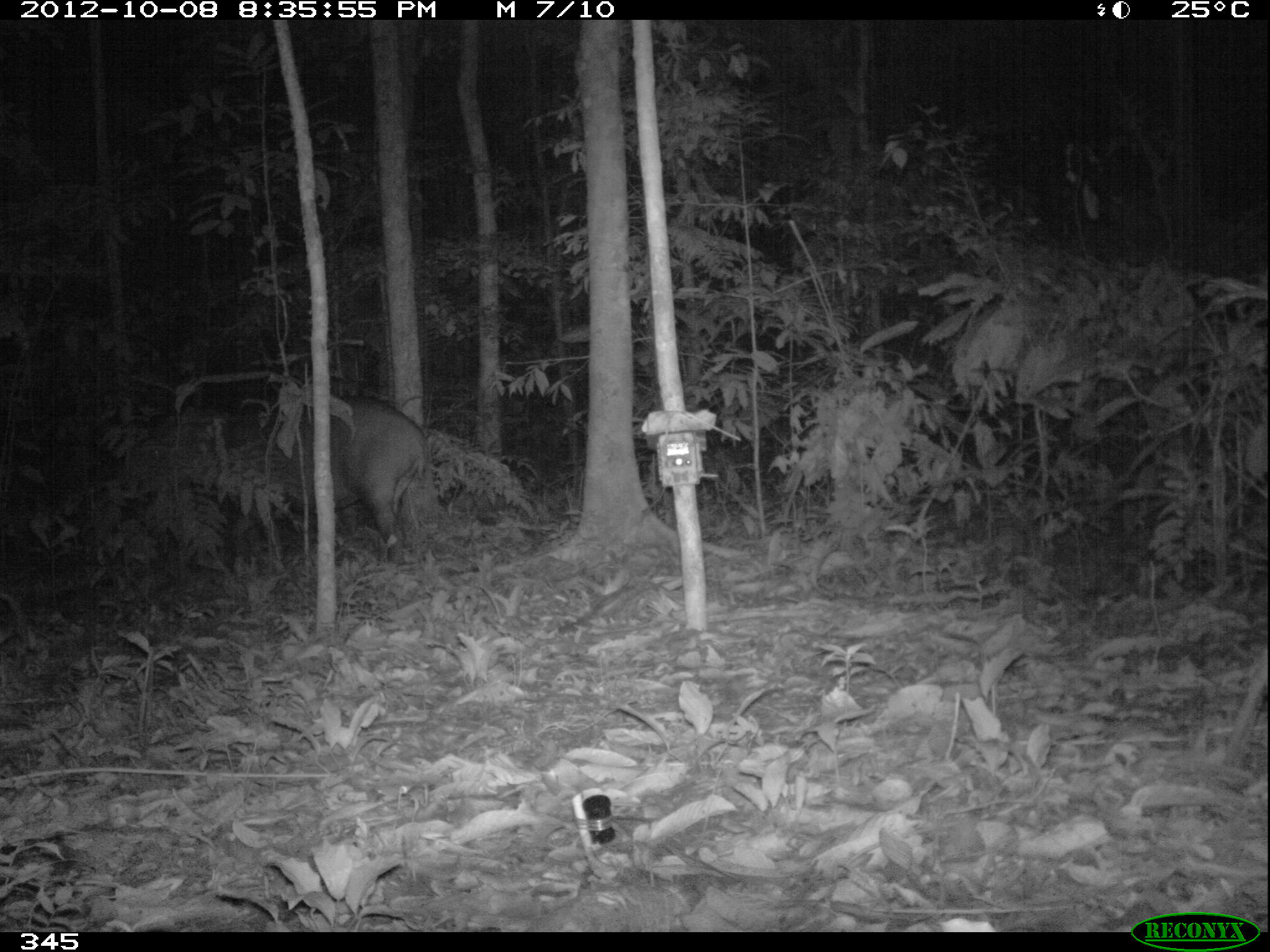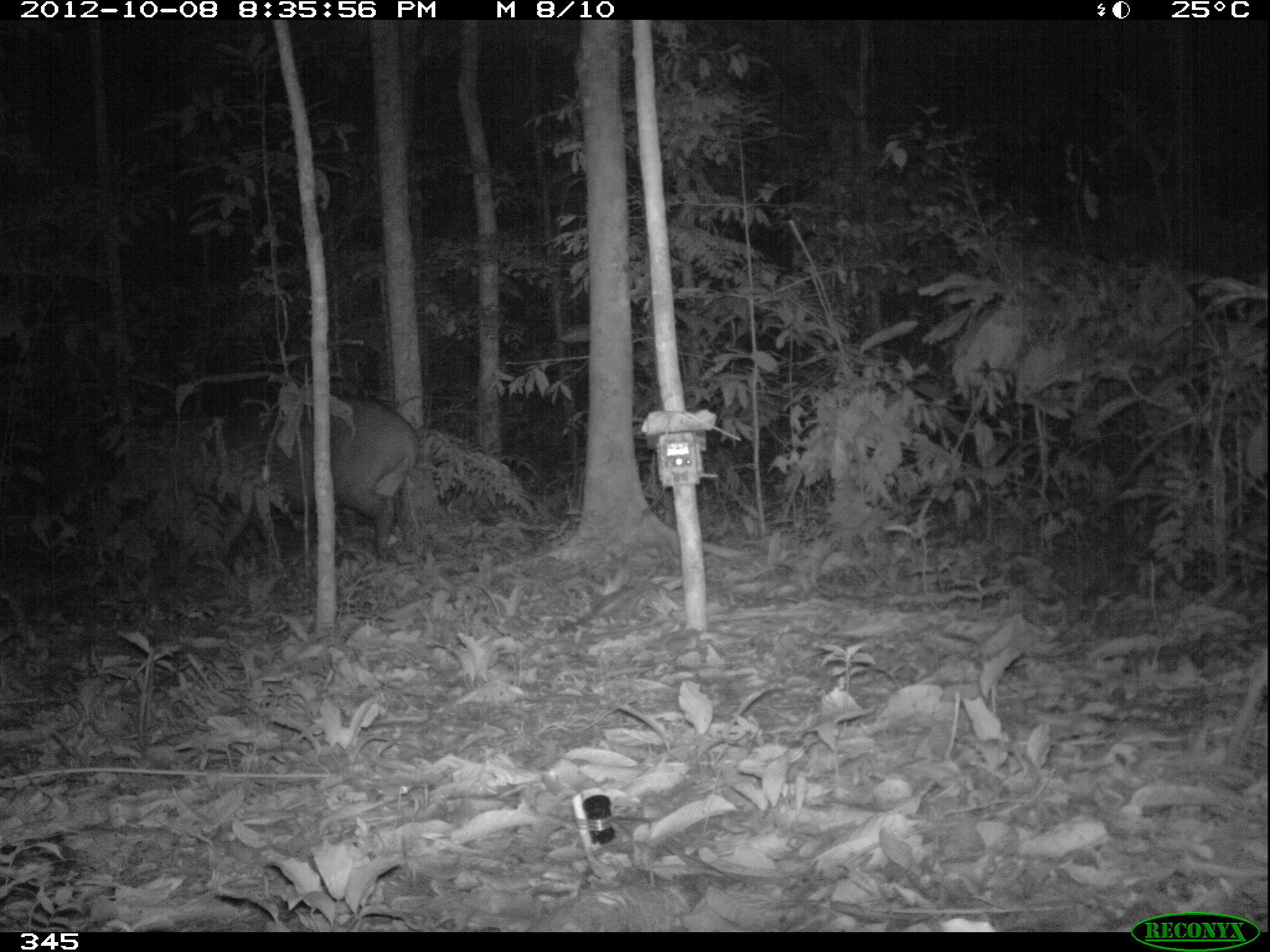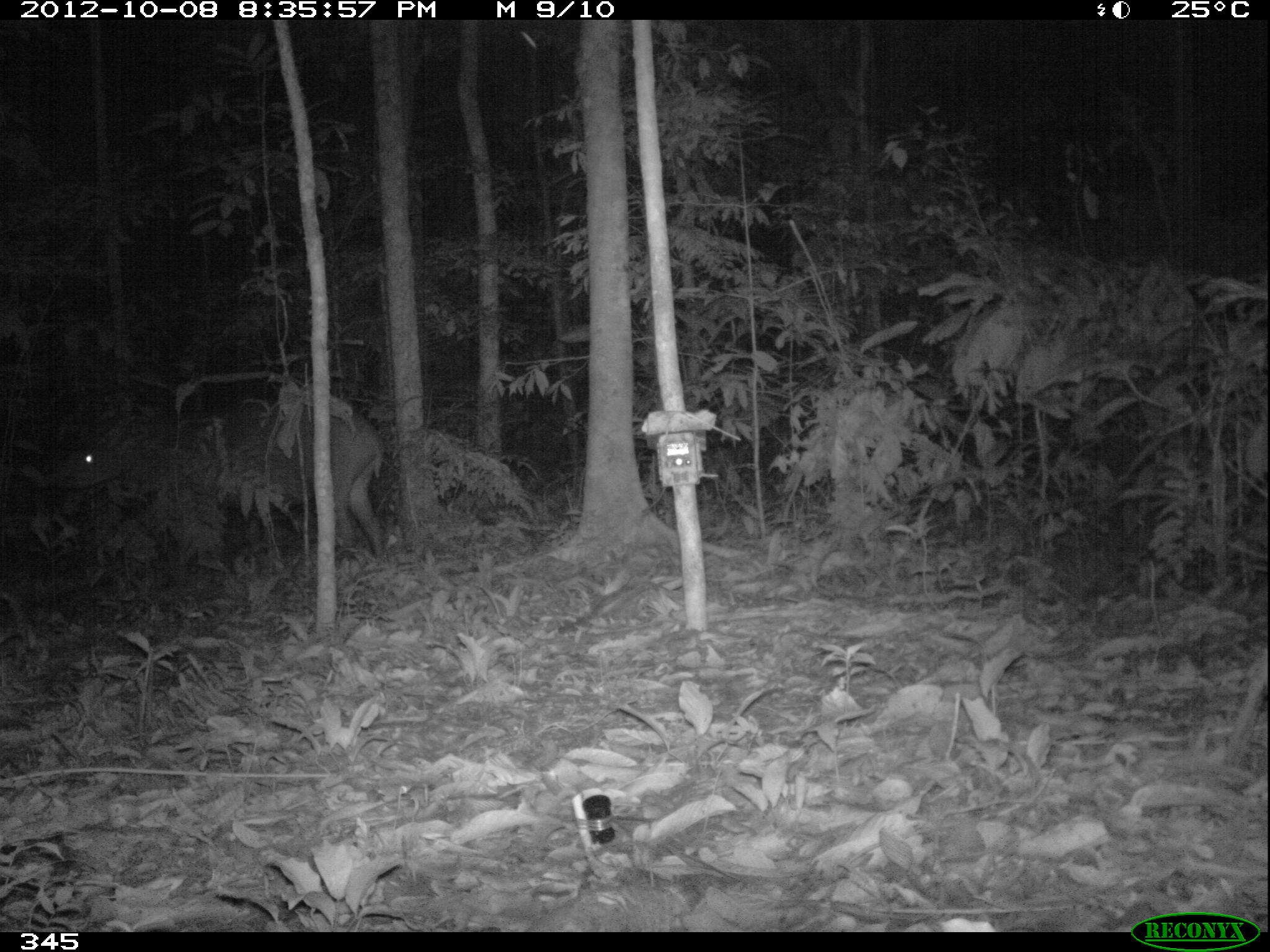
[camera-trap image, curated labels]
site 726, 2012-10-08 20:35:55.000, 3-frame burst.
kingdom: Animalia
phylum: Chordata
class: Mammalia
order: Perissodactyla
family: Tapiridae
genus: Tapirus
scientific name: Tapirus terrestris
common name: south american tapir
Tapirus terrestris (south american tapir).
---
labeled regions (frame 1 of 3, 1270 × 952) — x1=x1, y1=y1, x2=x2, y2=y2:
tapirus terrestris: x1=194, y1=391, x2=424, y2=560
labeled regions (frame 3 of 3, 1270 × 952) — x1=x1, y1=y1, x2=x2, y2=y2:
tapirus terrestris: x1=46, y1=391, x2=387, y2=559